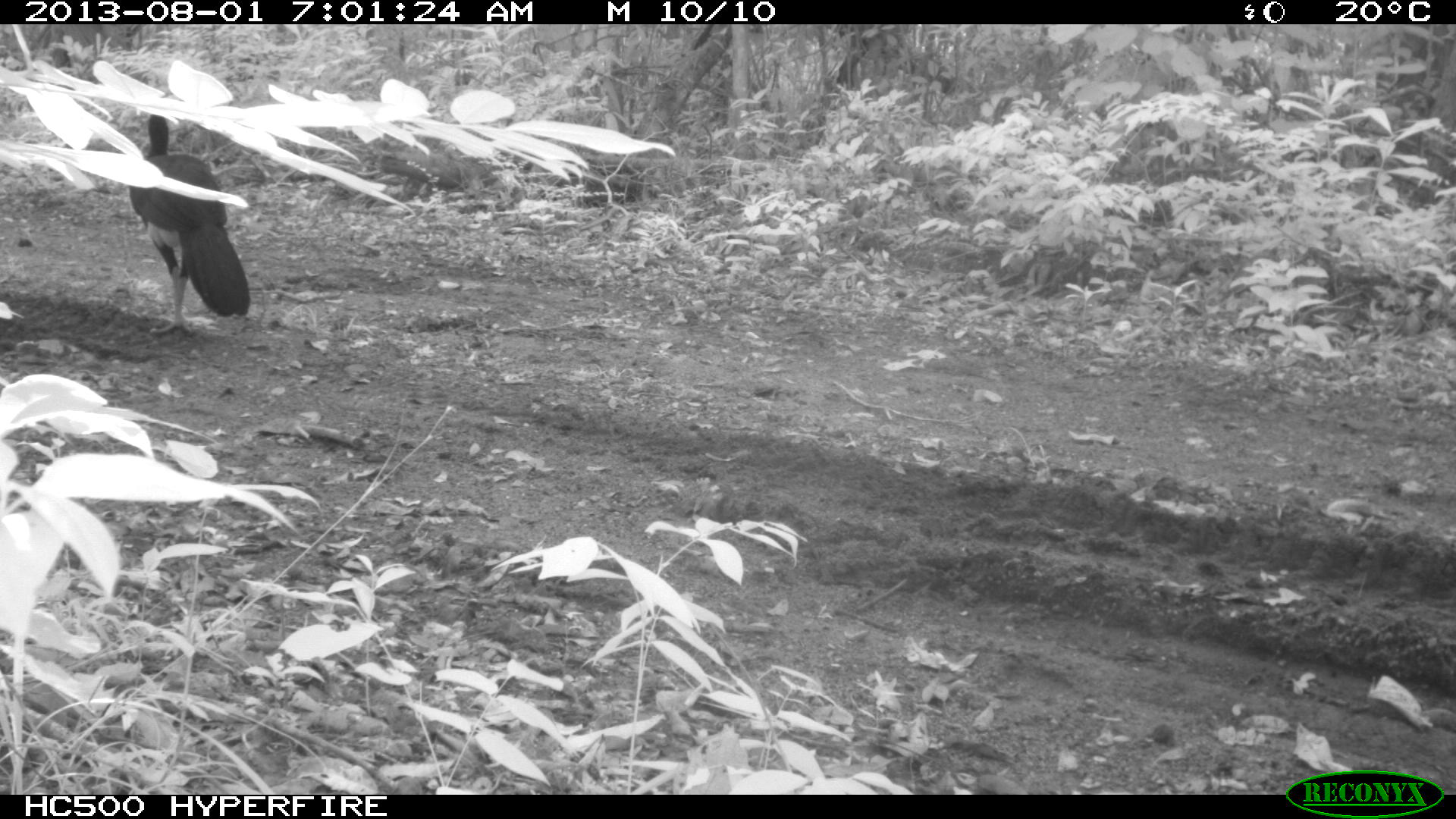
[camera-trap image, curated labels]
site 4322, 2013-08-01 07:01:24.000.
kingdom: Animalia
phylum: Chordata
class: Aves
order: Galliformes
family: Cracidae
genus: Crax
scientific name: Crax rubra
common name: great curassow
Crax rubra (great curassow), count 1, sex male.